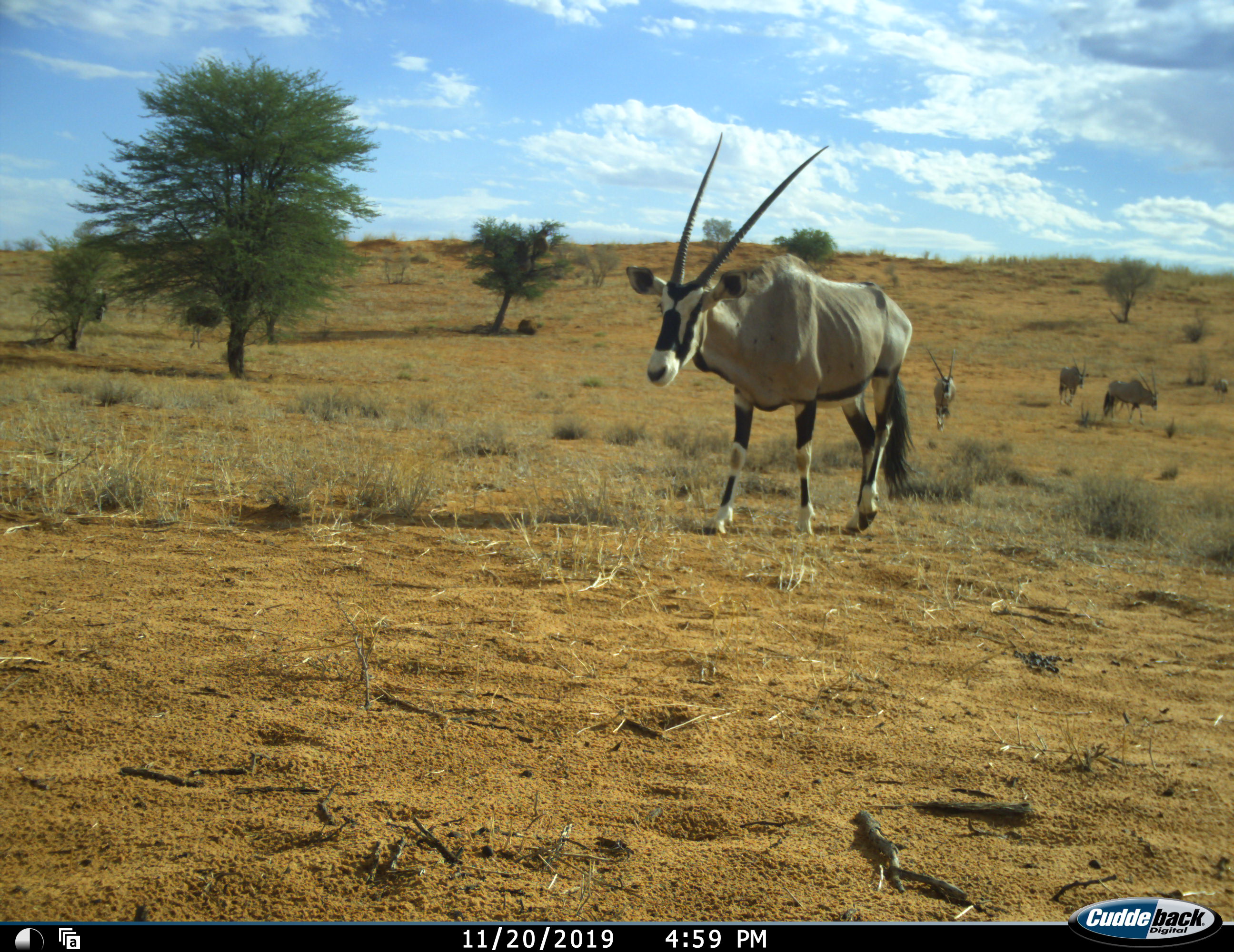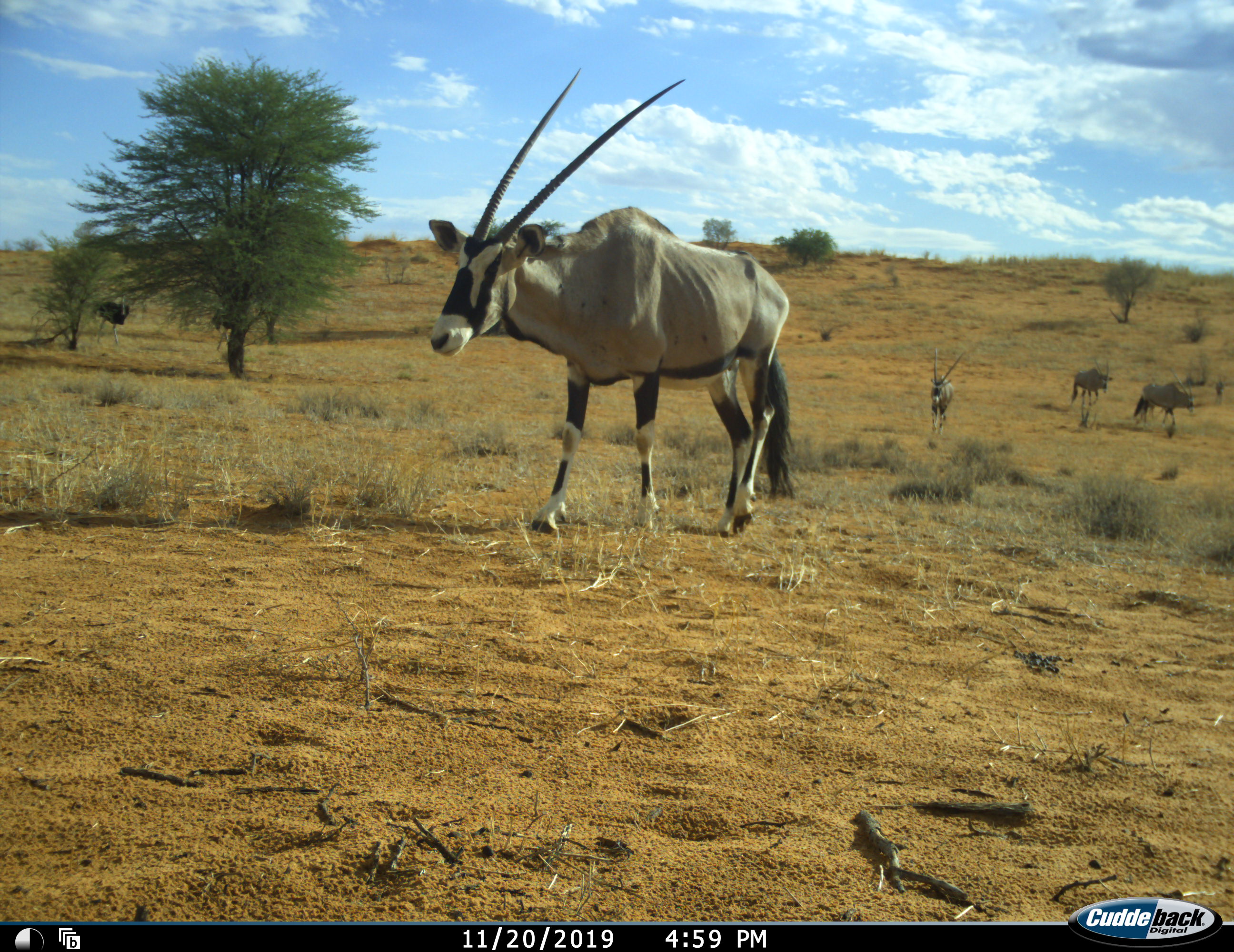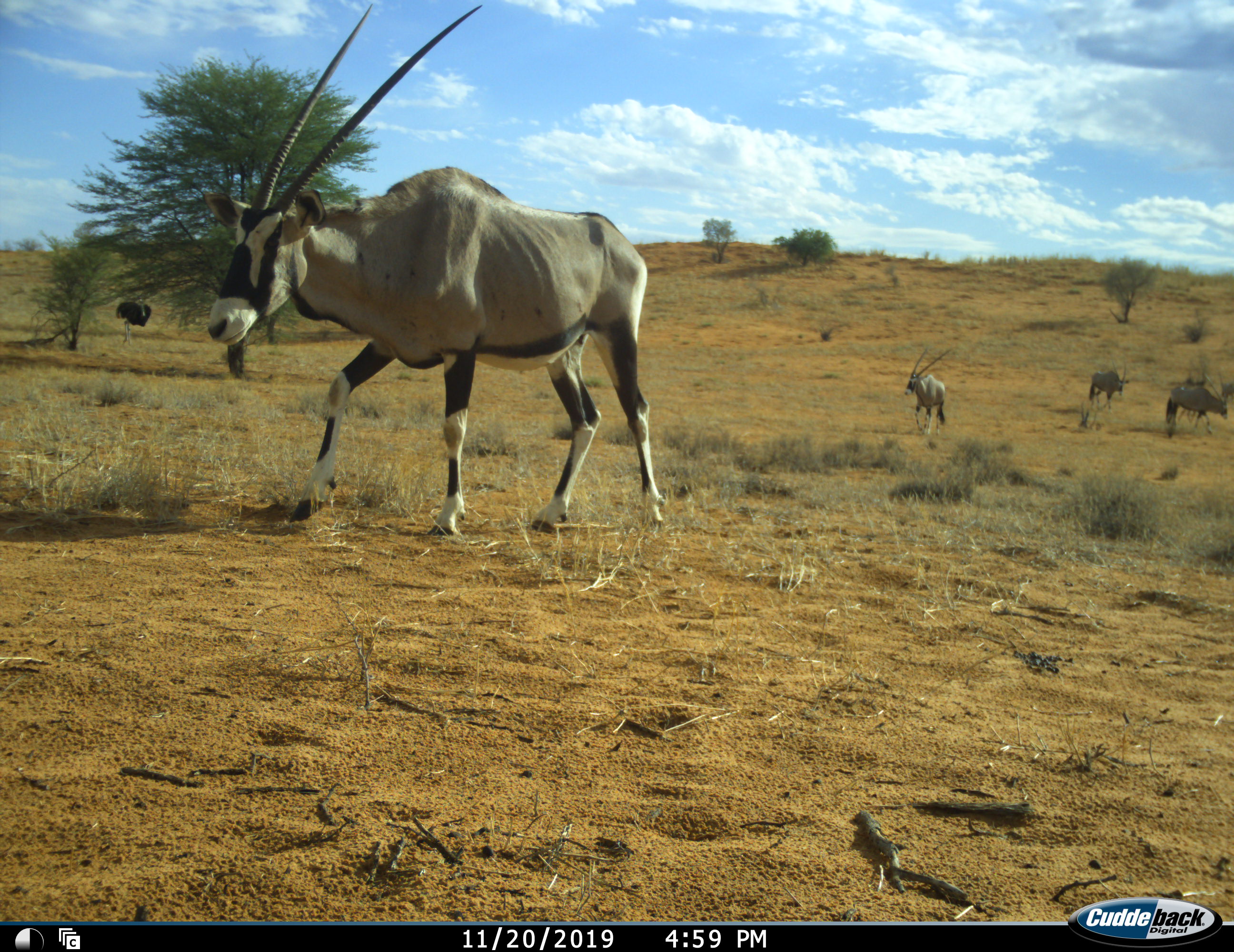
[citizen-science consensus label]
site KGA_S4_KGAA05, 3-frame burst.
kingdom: Animalia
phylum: Chordata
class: Mammalia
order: Artiodactyla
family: Bovidae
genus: Oryx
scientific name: Oryx gazella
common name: gemsbok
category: oryx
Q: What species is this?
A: Oryx (gemsbok) (Oryx gazella).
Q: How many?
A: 4.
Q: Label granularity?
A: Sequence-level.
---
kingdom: Animalia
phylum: Chordata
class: Aves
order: Struthioniformes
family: Struthionidae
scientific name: Struthionidae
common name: ostrich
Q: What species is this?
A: Ostrich (Struthionidae).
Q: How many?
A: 2.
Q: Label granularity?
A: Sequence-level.